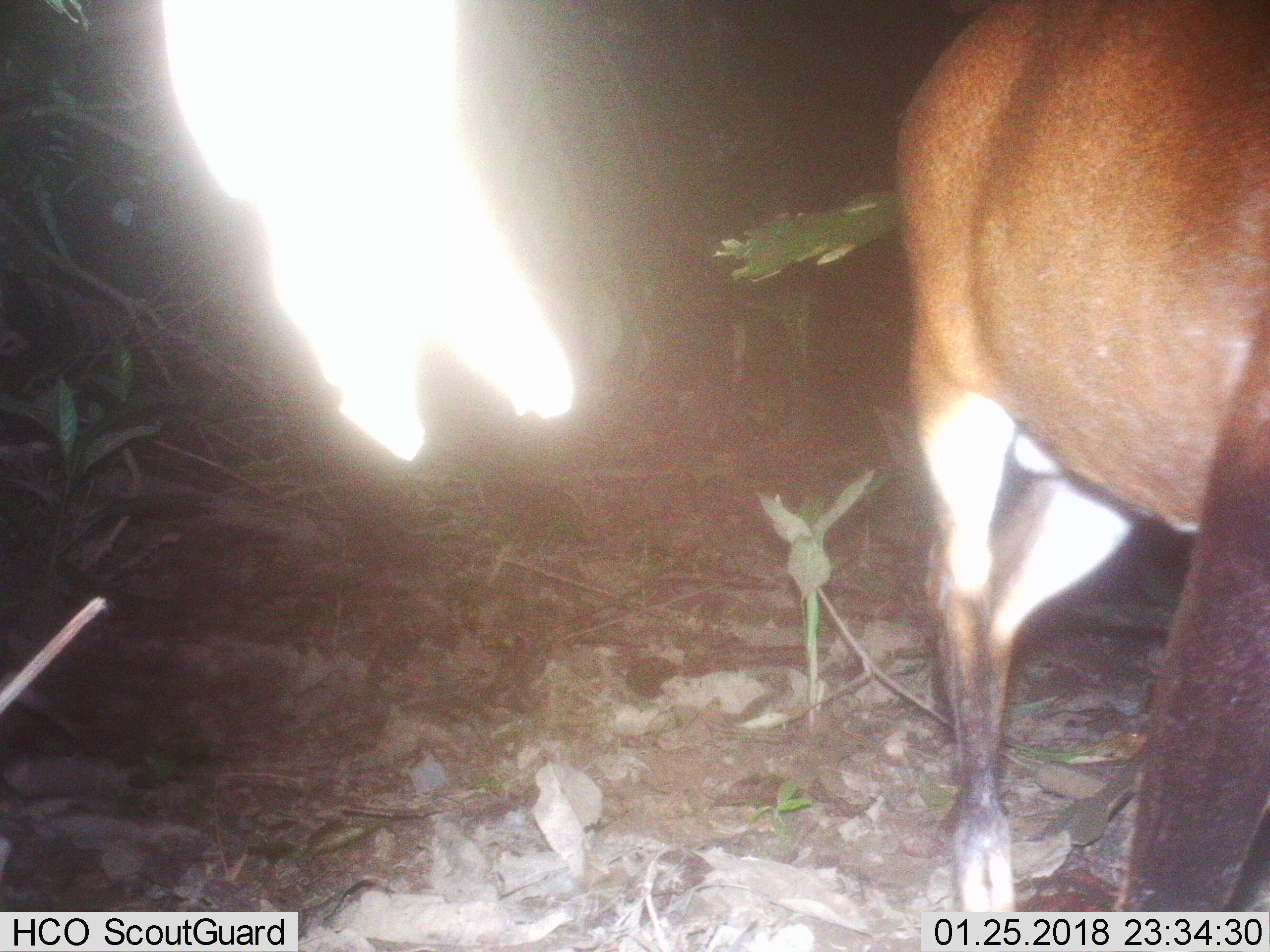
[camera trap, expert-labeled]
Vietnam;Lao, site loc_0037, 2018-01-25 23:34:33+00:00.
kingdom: Animalia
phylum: Chordata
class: Mammalia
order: Artiodactyla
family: Cervidae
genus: Muntiacus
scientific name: Muntiacus vuquangensis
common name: large-antlered muntjac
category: large antlered muntjac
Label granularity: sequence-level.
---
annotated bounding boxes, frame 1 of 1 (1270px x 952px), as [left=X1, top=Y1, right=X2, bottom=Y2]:
large antlered muntjac: [left=892, top=0, right=1270, bottom=911]